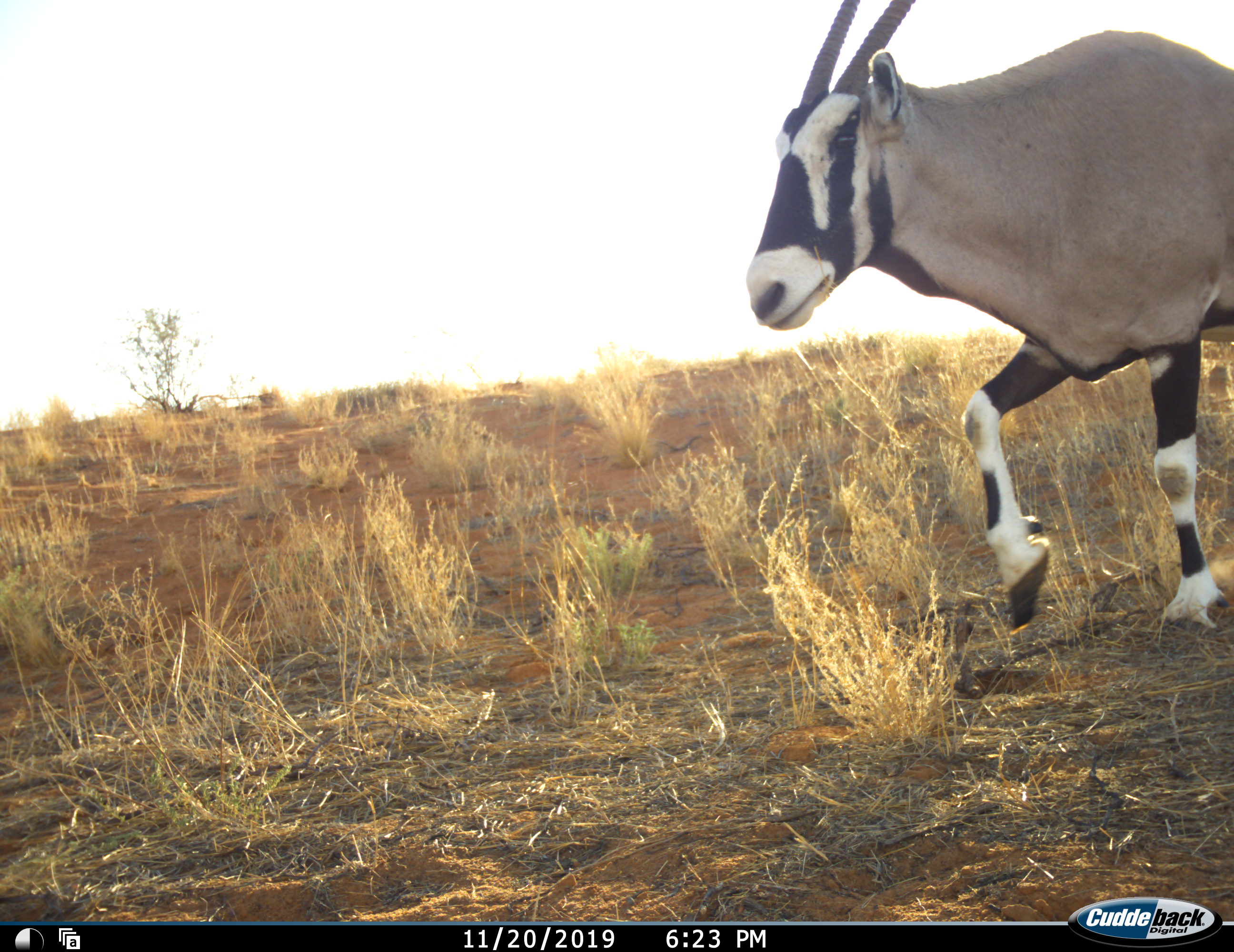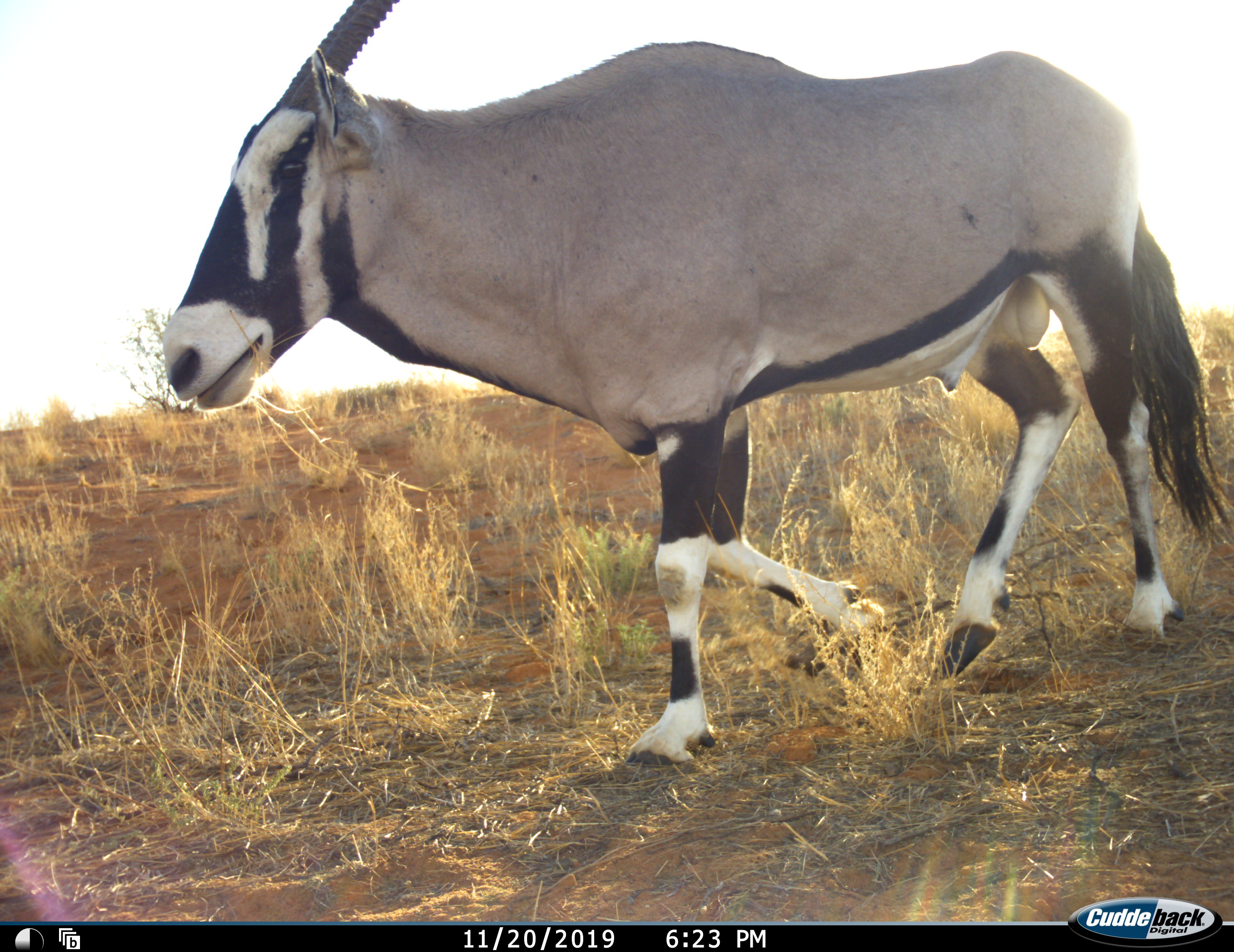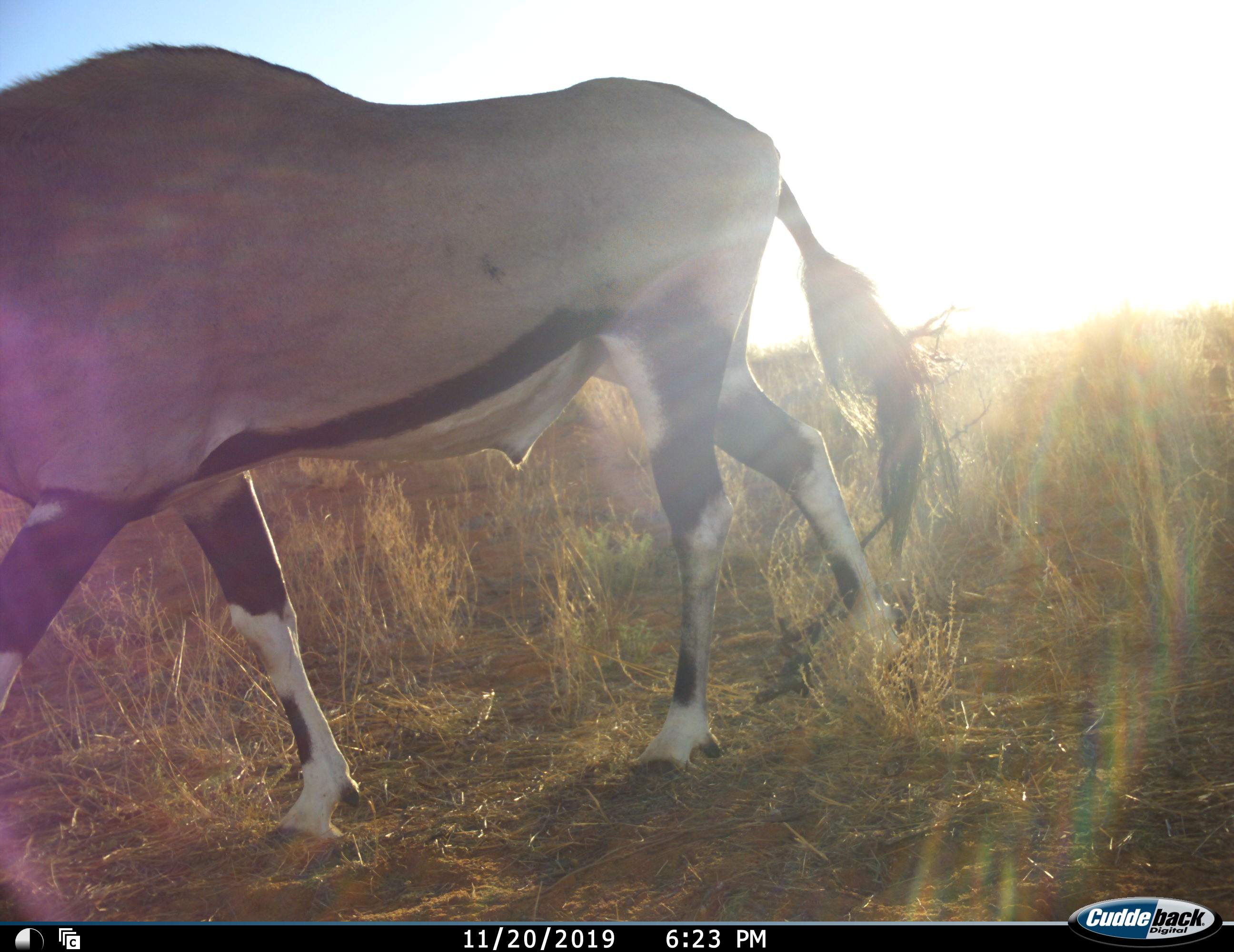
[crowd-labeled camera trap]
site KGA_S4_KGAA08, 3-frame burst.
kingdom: Animalia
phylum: Chordata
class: Mammalia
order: Artiodactyla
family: Bovidae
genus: Oryx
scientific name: Oryx gazella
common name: gemsbok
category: oryx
Oryx (gemsbok) (Oryx gazella), count 1. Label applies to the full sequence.